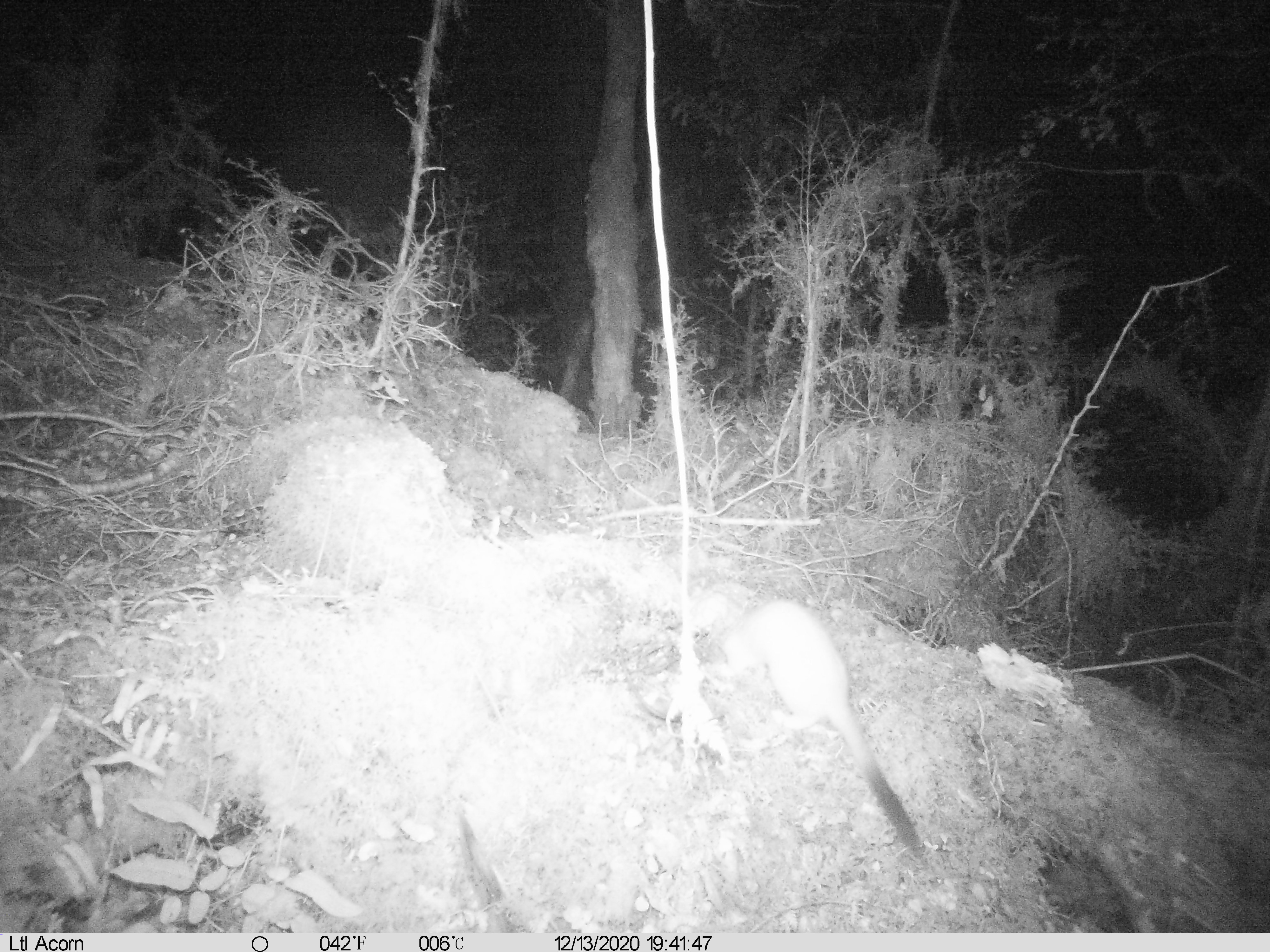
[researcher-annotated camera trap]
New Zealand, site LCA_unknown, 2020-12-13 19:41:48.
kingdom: Animalia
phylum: Chordata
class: Mammalia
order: Carnivora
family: Mustelidae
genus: Mustela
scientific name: Mustela erminea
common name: stoat